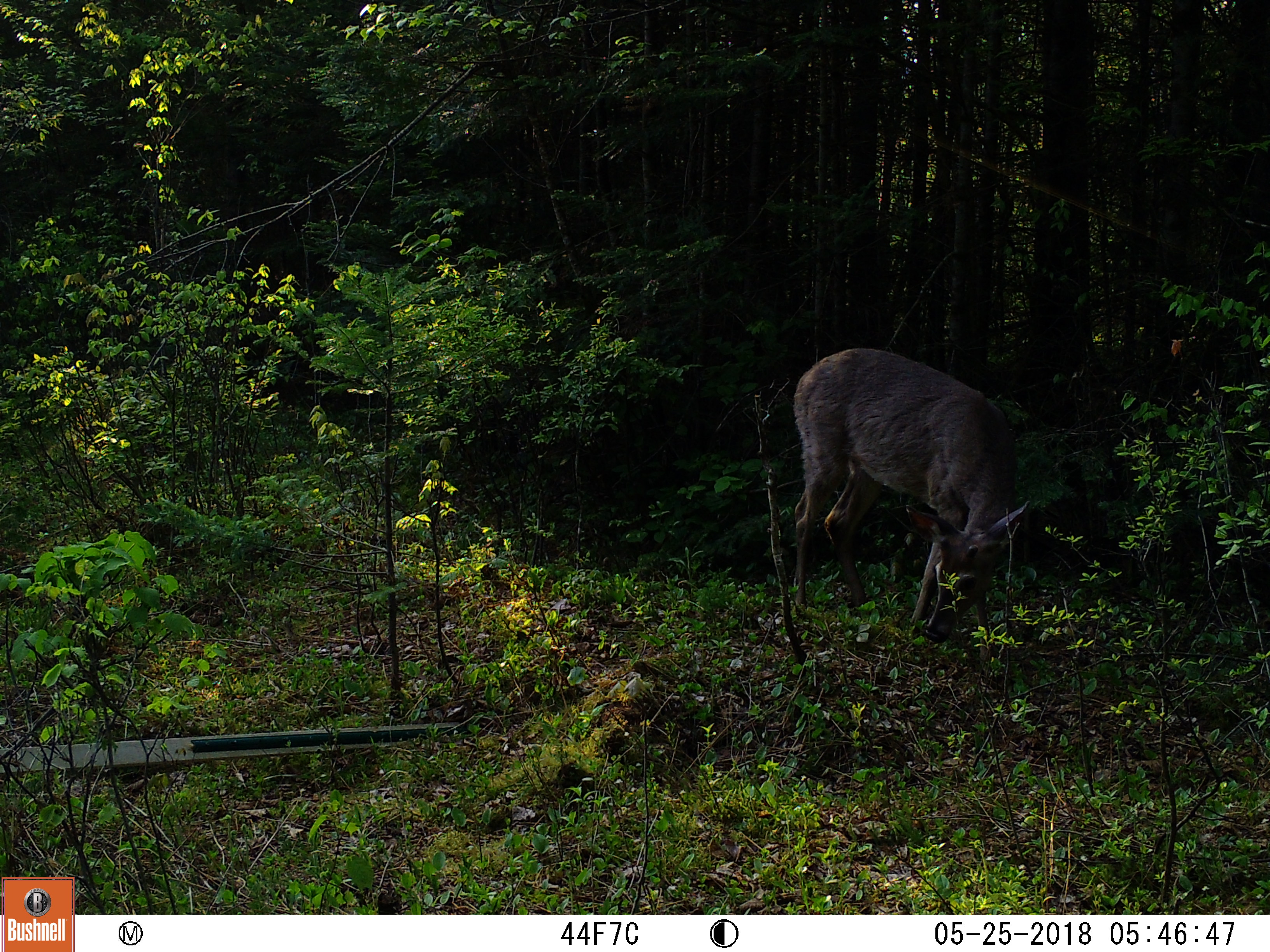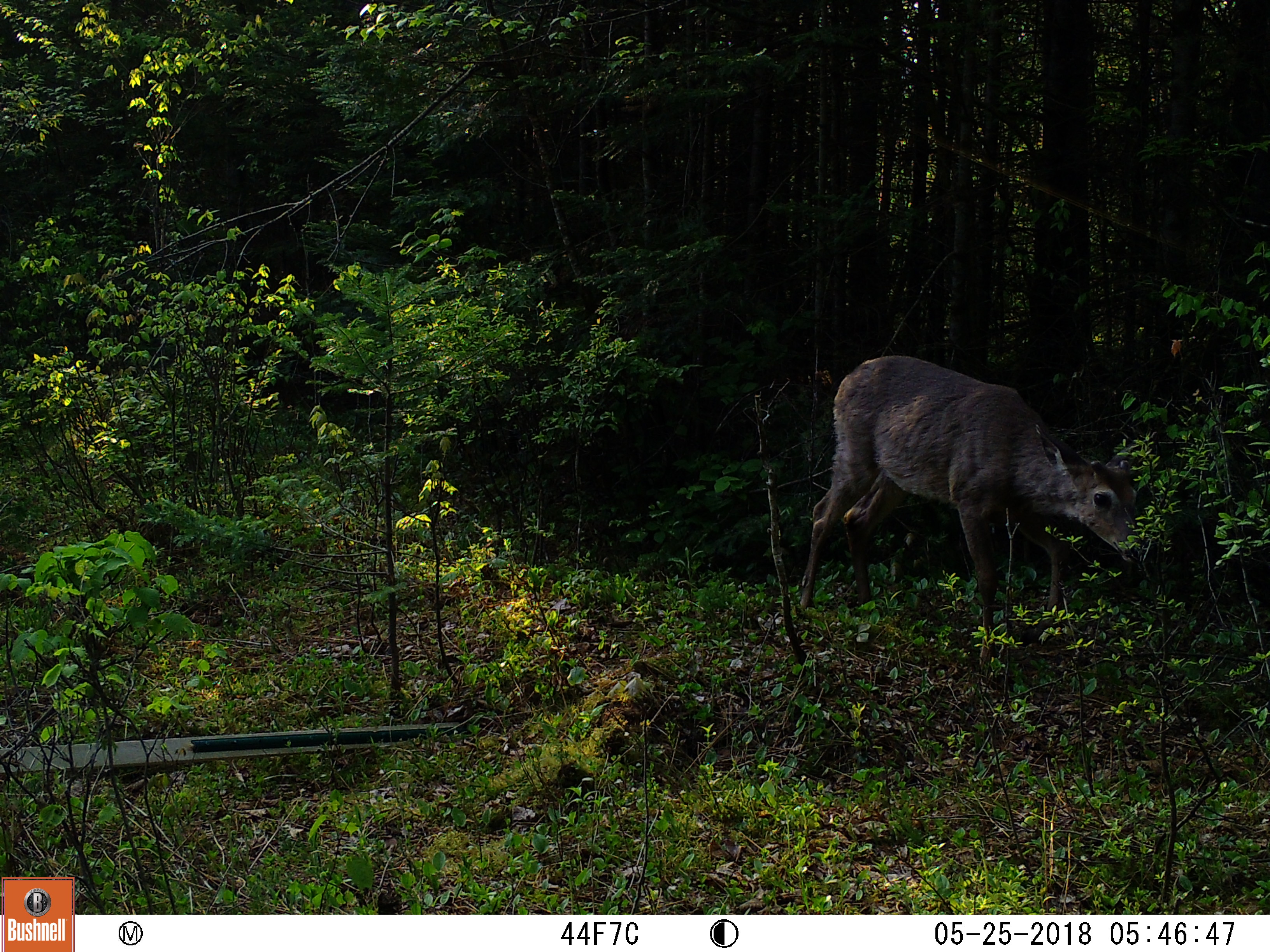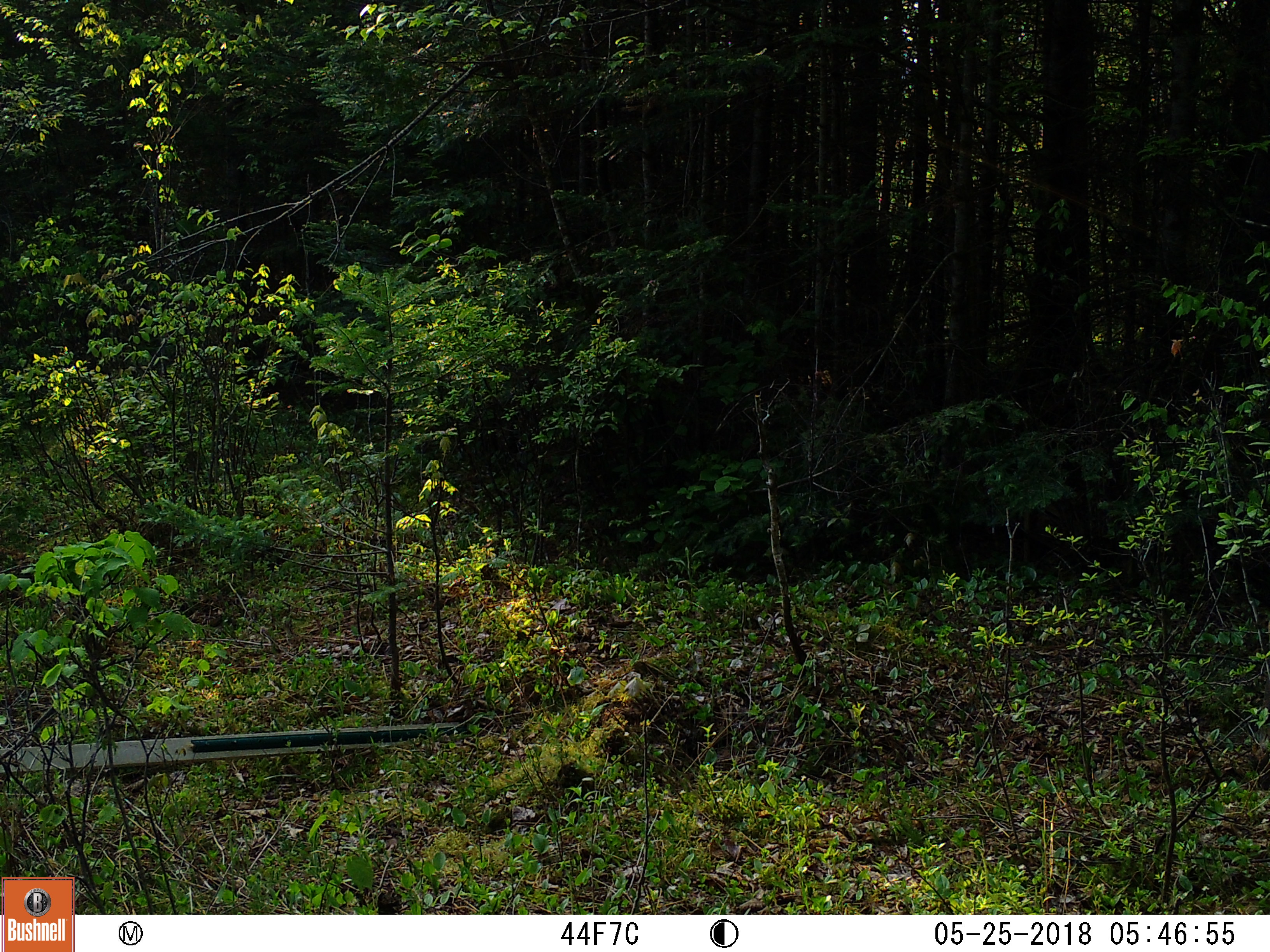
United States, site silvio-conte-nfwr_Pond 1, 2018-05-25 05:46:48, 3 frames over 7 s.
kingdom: Animalia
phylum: Chordata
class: Mammalia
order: Artiodactyla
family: Cervidae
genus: Odocoileus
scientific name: Odocoileus virginianus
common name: white-tailed deer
White-tailed deer (Odocoileus virginianus).